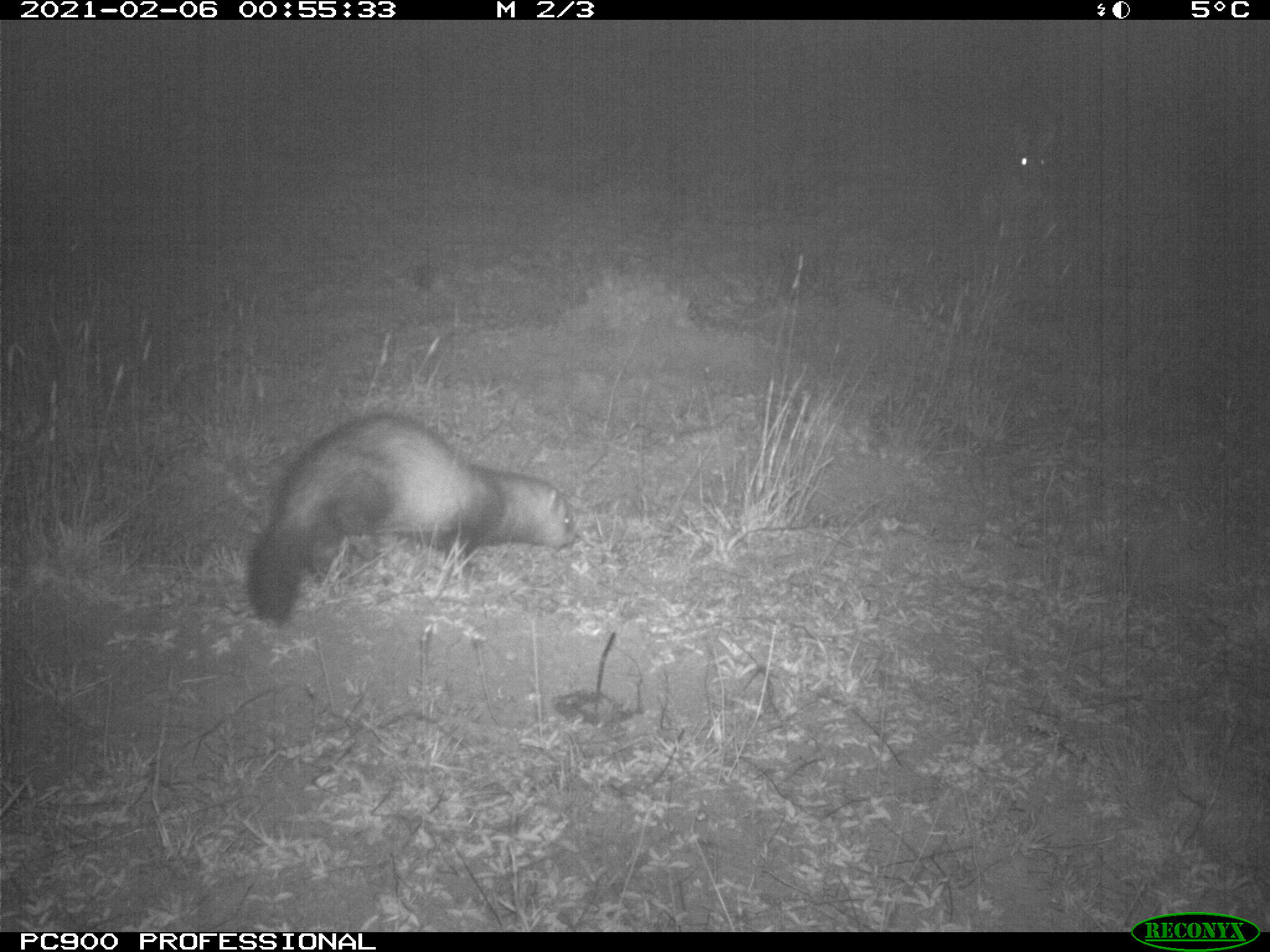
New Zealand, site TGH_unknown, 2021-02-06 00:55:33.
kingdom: Animalia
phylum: Chordata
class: Mammalia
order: Carnivora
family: Mustelidae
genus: Mustela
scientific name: Mustela furo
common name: ferret